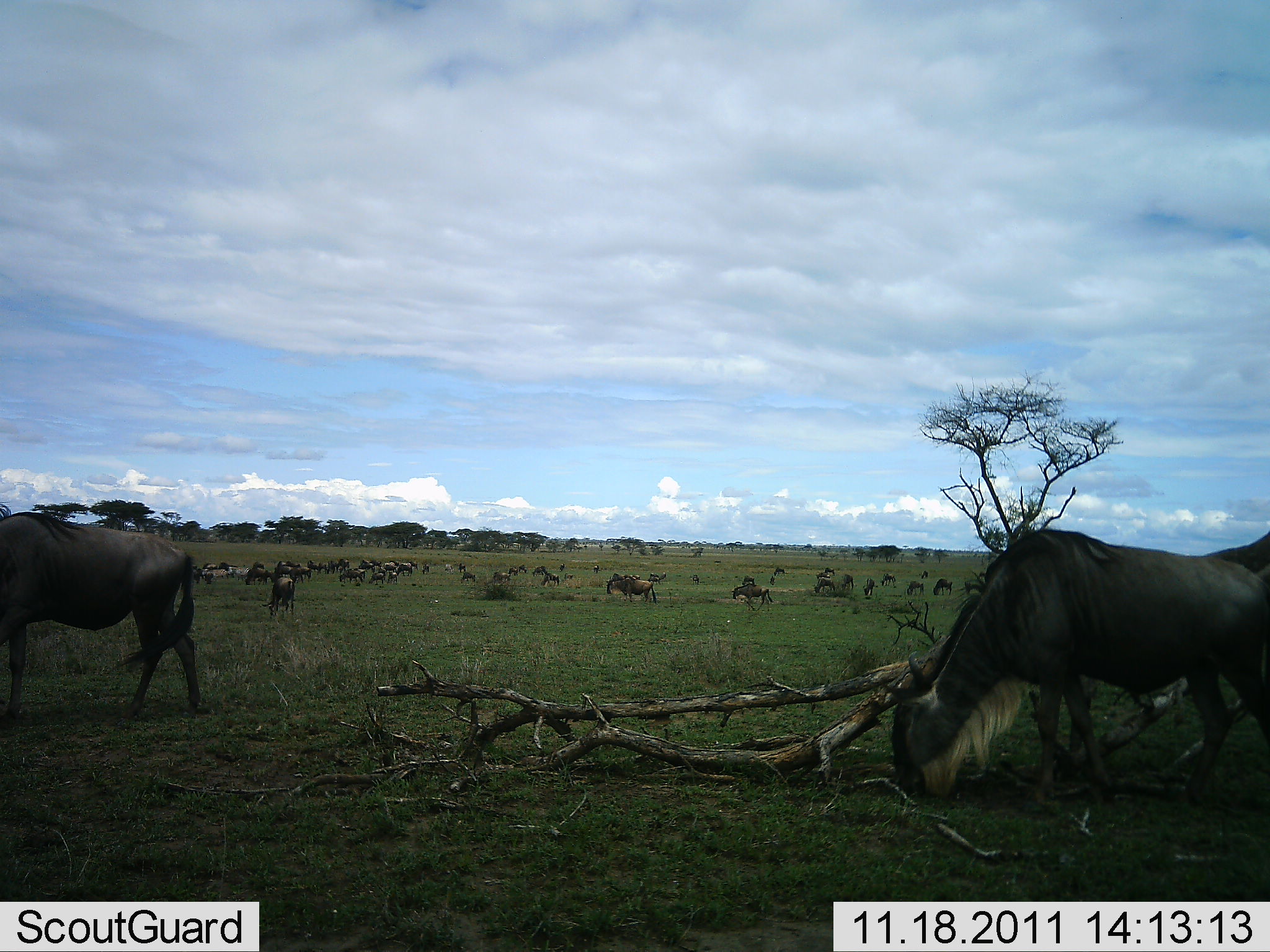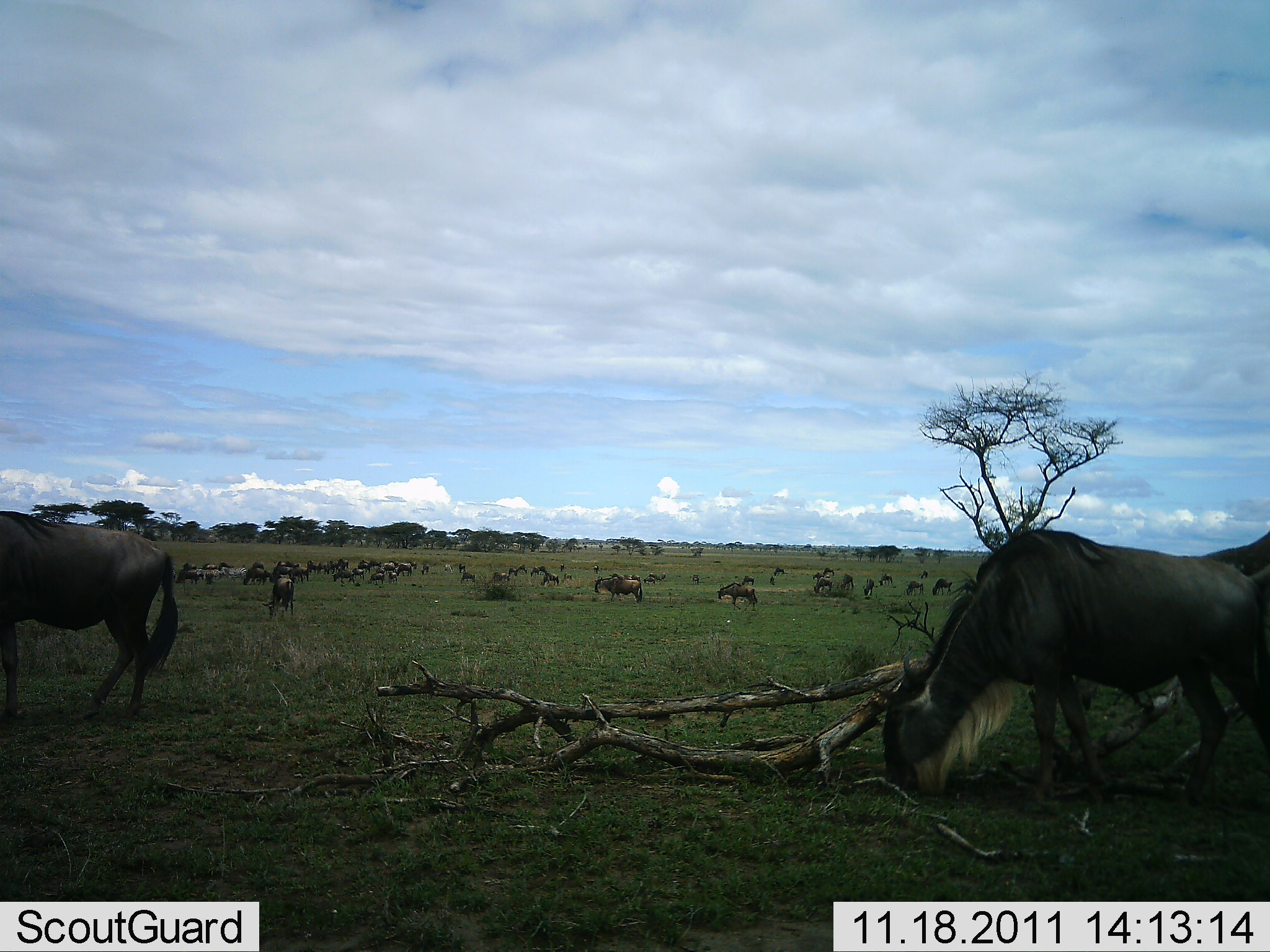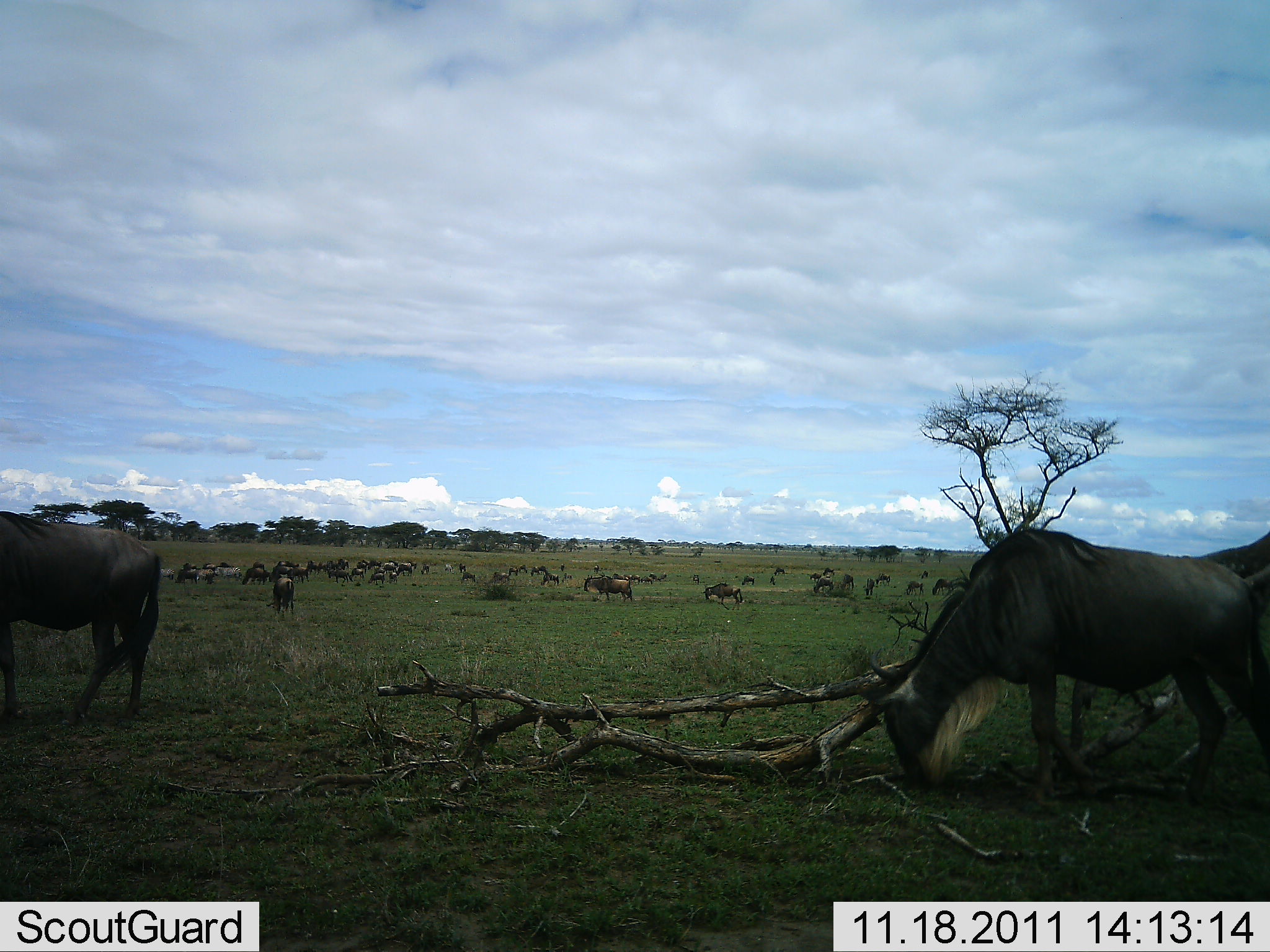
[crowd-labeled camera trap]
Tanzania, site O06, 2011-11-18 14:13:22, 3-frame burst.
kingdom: Animalia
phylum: Chordata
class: Mammalia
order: Artiodactyla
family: Bovidae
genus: Connochaetes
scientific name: Connochaetes taurinus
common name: blue wildebeest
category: wildebeest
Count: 11-50.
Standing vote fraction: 29%.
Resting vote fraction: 7%.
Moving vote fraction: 57%.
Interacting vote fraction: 7%.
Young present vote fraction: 0%.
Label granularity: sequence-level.